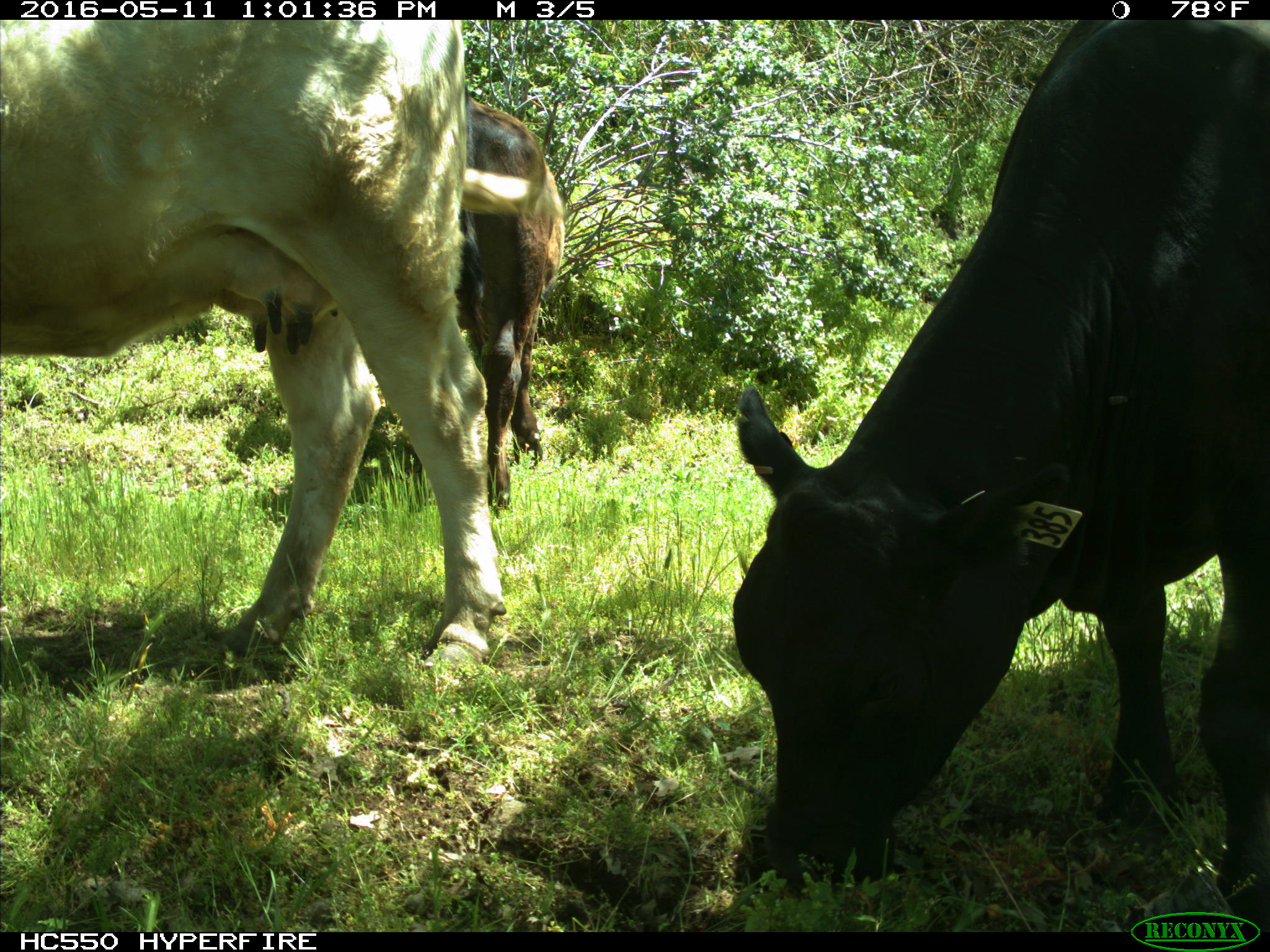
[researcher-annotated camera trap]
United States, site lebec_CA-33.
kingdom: Animalia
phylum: Chordata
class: Mammalia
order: Artiodactyla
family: Bovidae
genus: Bos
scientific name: Bos taurus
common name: domestic cow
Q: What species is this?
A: Bos taurus (domestic cow).